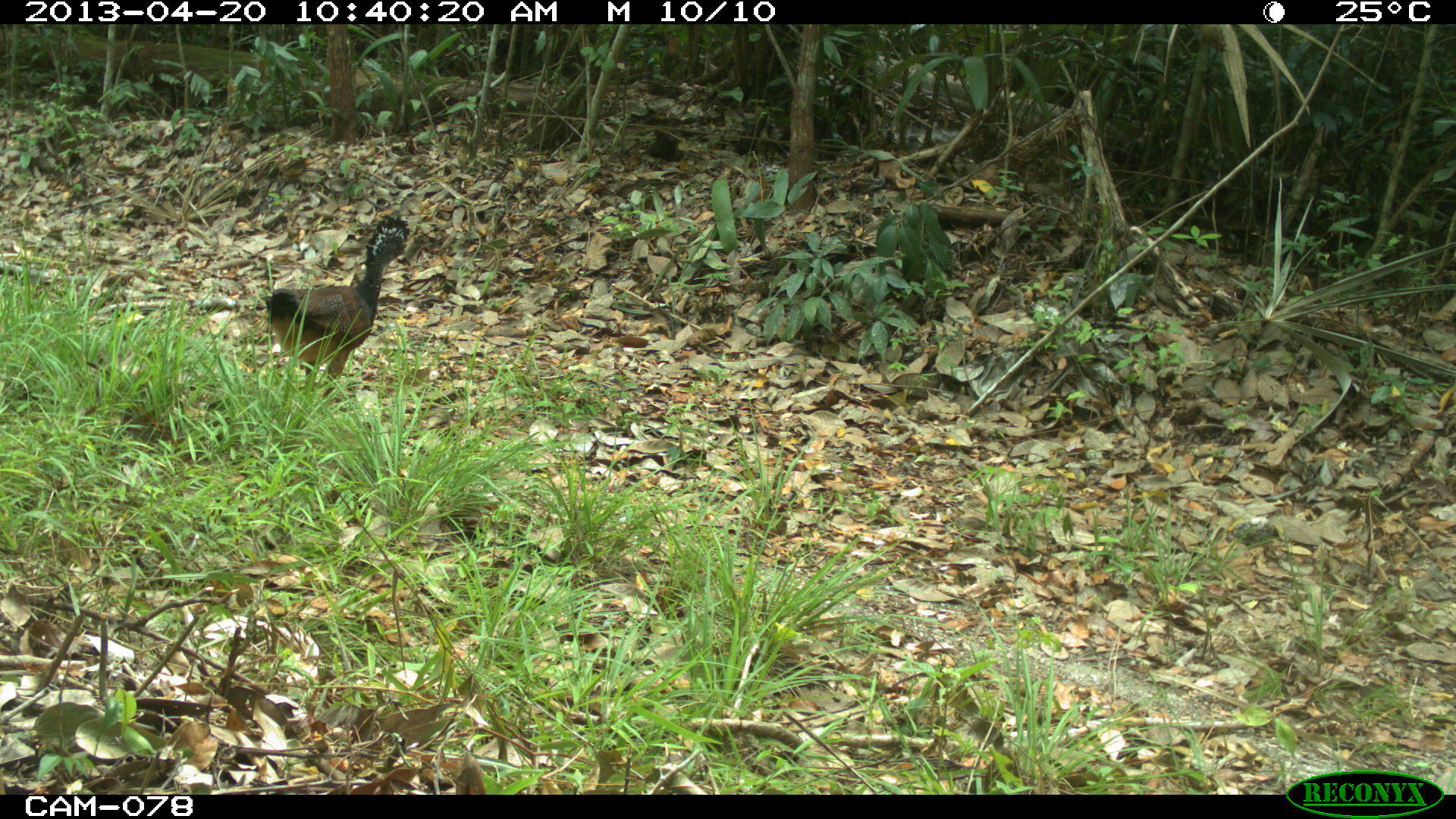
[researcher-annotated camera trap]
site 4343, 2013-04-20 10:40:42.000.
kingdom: Animalia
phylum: Chordata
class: Aves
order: Galliformes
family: Cracidae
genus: Crax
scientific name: Crax rubra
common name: great curassow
Crax rubra (great curassow), count 2.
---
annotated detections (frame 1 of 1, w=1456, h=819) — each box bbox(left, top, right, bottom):
crax rubra: bbox(260, 217, 410, 398)